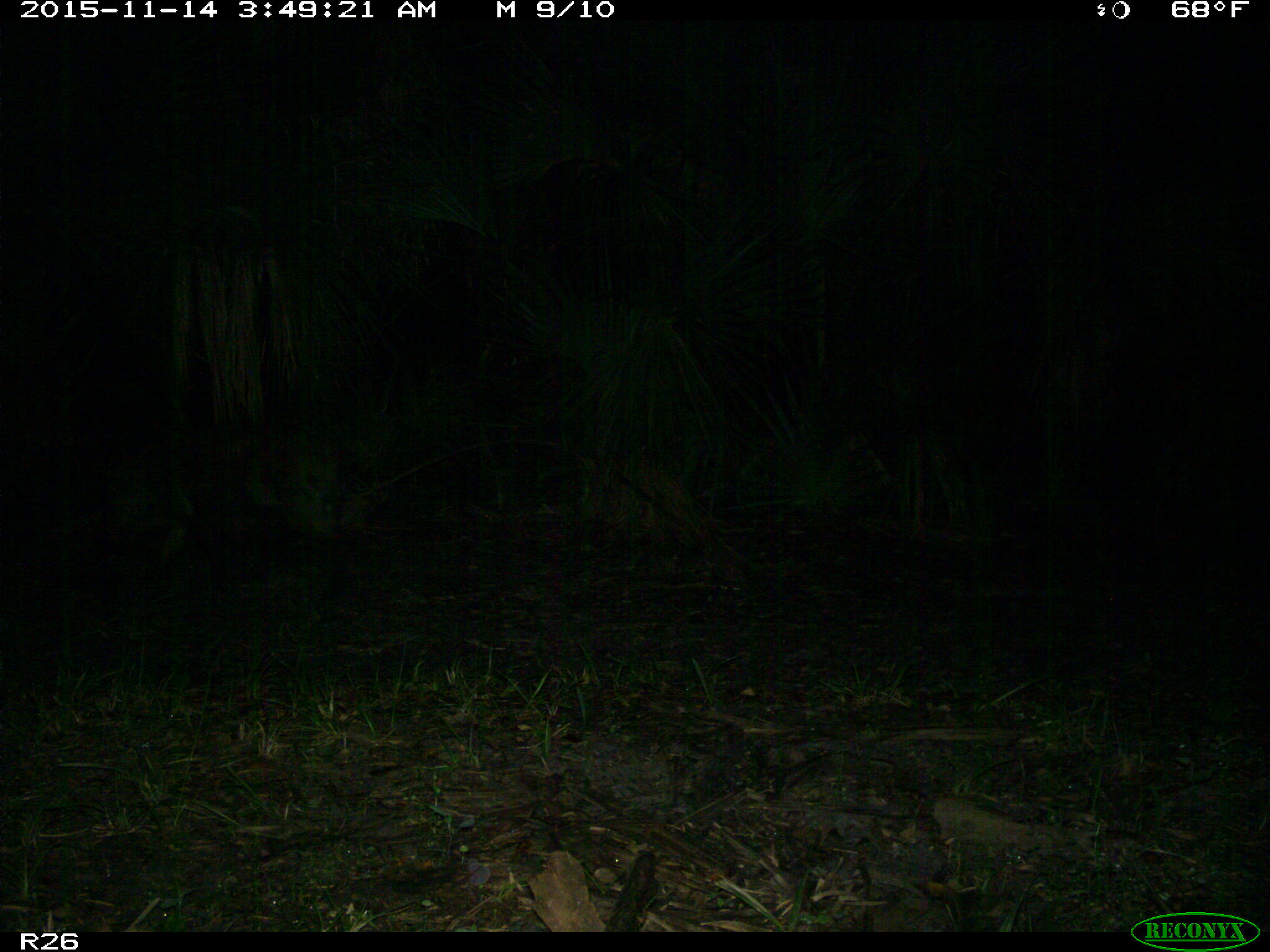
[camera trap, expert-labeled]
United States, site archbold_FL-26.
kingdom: Animalia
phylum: Chordata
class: Mammalia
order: Artiodactyla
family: Suidae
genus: Sus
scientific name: Sus scrofa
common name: wild boar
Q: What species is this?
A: Sus scrofa (wild boar).